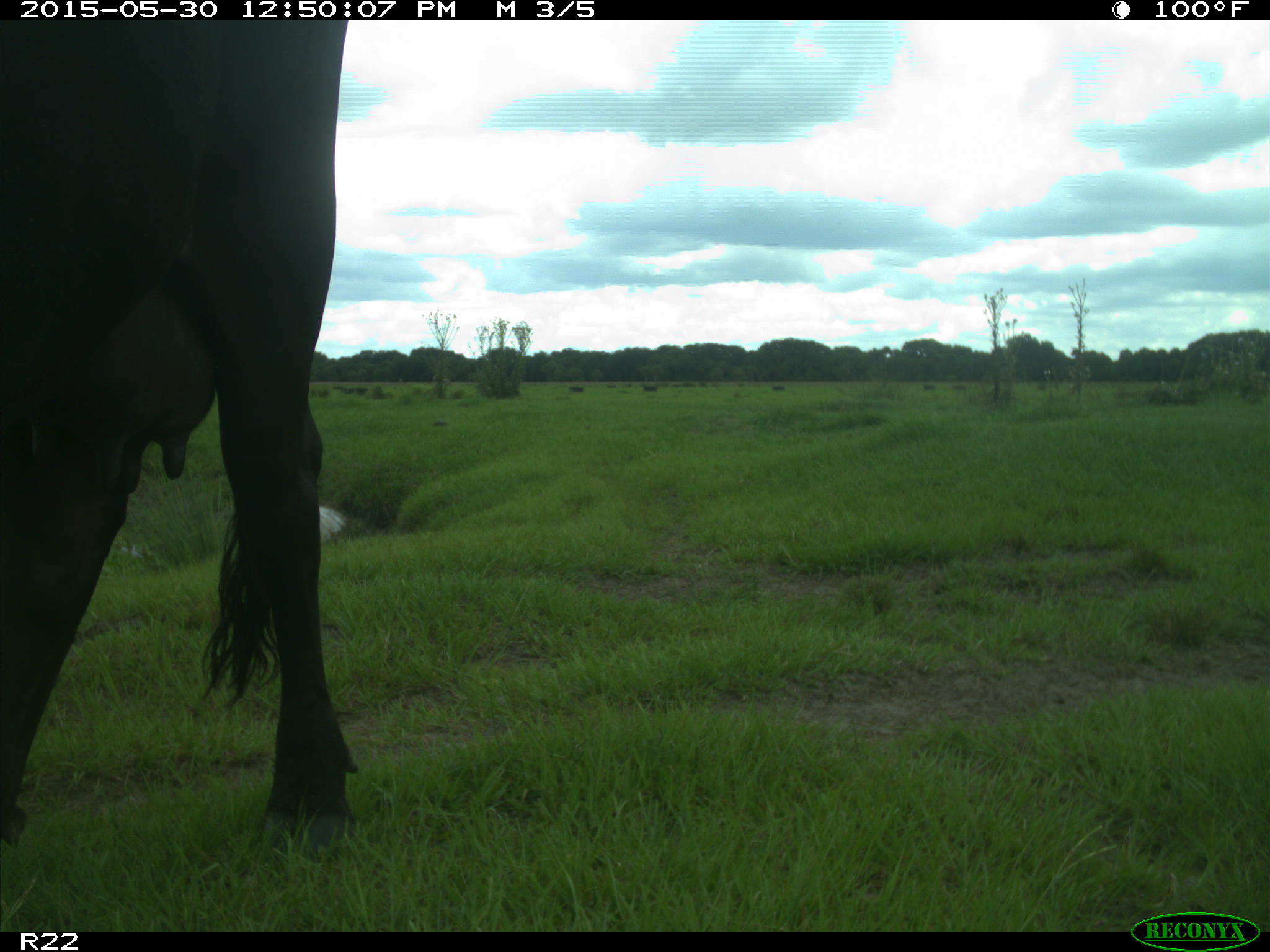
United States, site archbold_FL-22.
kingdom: Animalia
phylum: Chordata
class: Mammalia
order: Artiodactyla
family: Bovidae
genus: Bos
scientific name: Bos taurus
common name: domestic cow